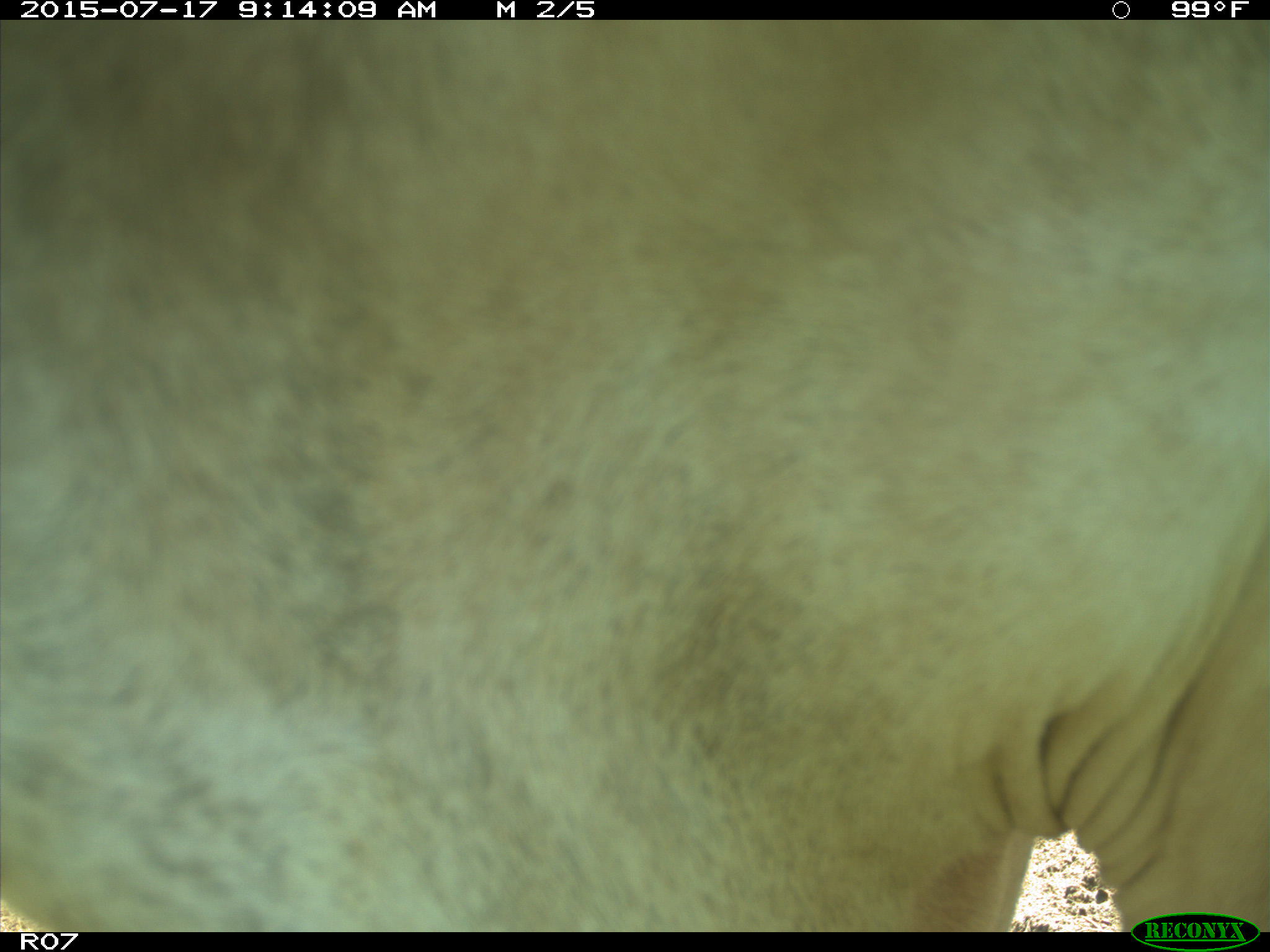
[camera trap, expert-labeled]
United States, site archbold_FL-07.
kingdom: Animalia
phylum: Chordata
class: Mammalia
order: Artiodactyla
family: Bovidae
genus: Bos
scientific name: Bos taurus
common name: domestic cow